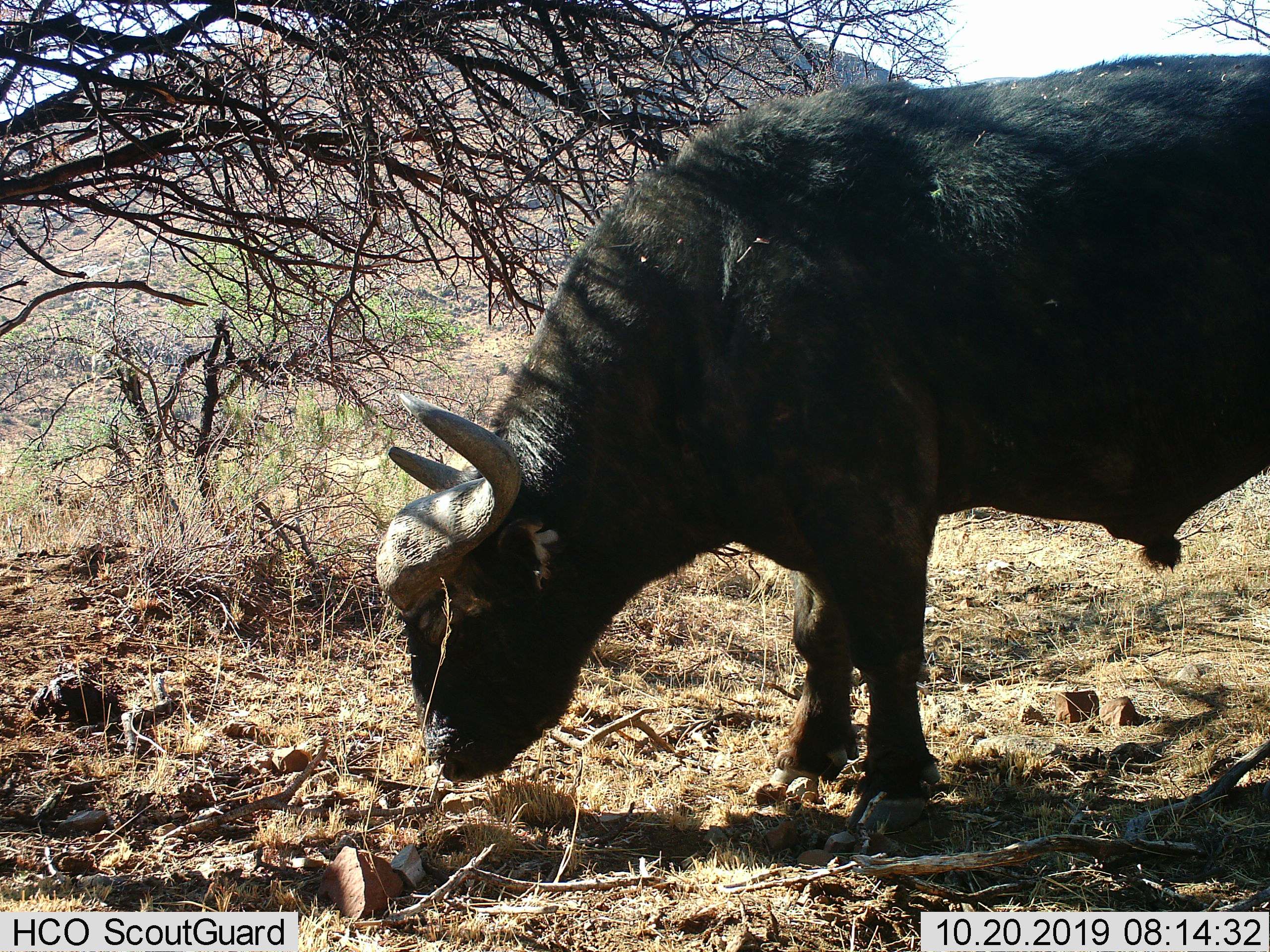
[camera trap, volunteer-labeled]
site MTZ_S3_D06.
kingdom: Animalia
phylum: Chordata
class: Mammalia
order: Artiodactyla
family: Bovidae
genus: Syncerus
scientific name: Syncerus caffer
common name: african buffalo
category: buffalo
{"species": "buffalo (african buffalo) (Syncerus caffer)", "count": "1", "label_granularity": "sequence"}